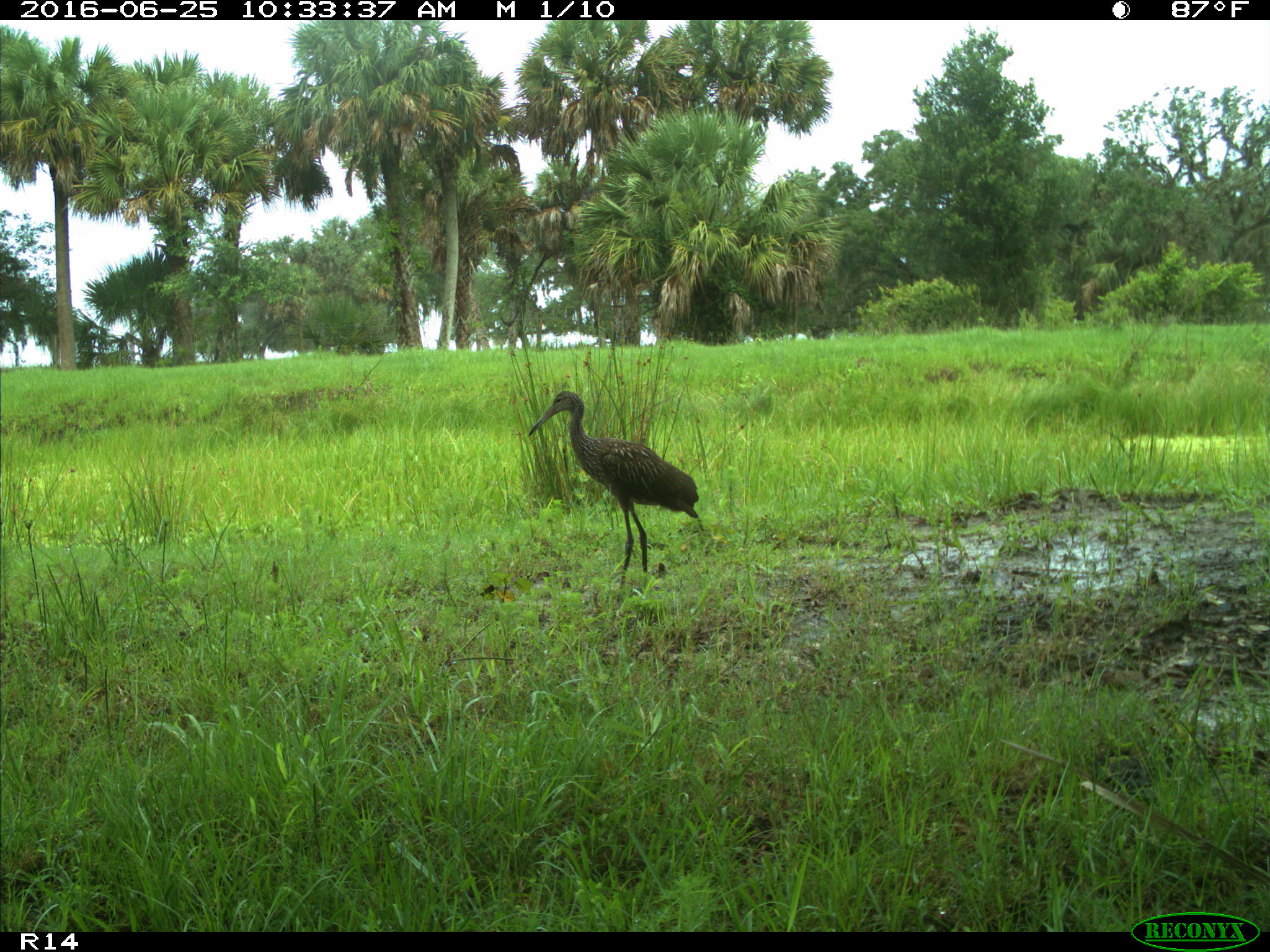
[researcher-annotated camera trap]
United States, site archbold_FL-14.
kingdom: Animalia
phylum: Chordata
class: Aves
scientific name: Aves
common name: birds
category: unidentified bird